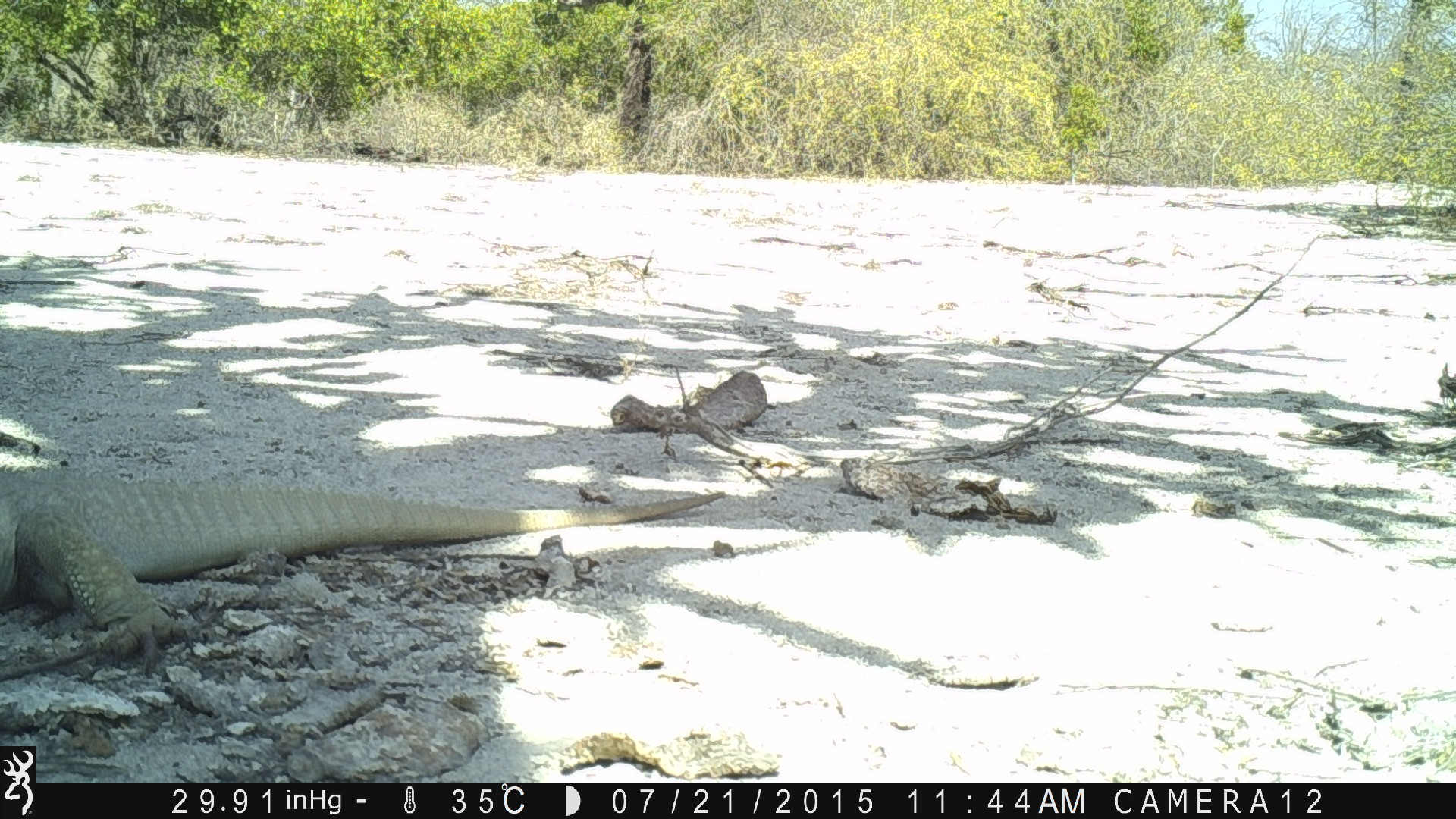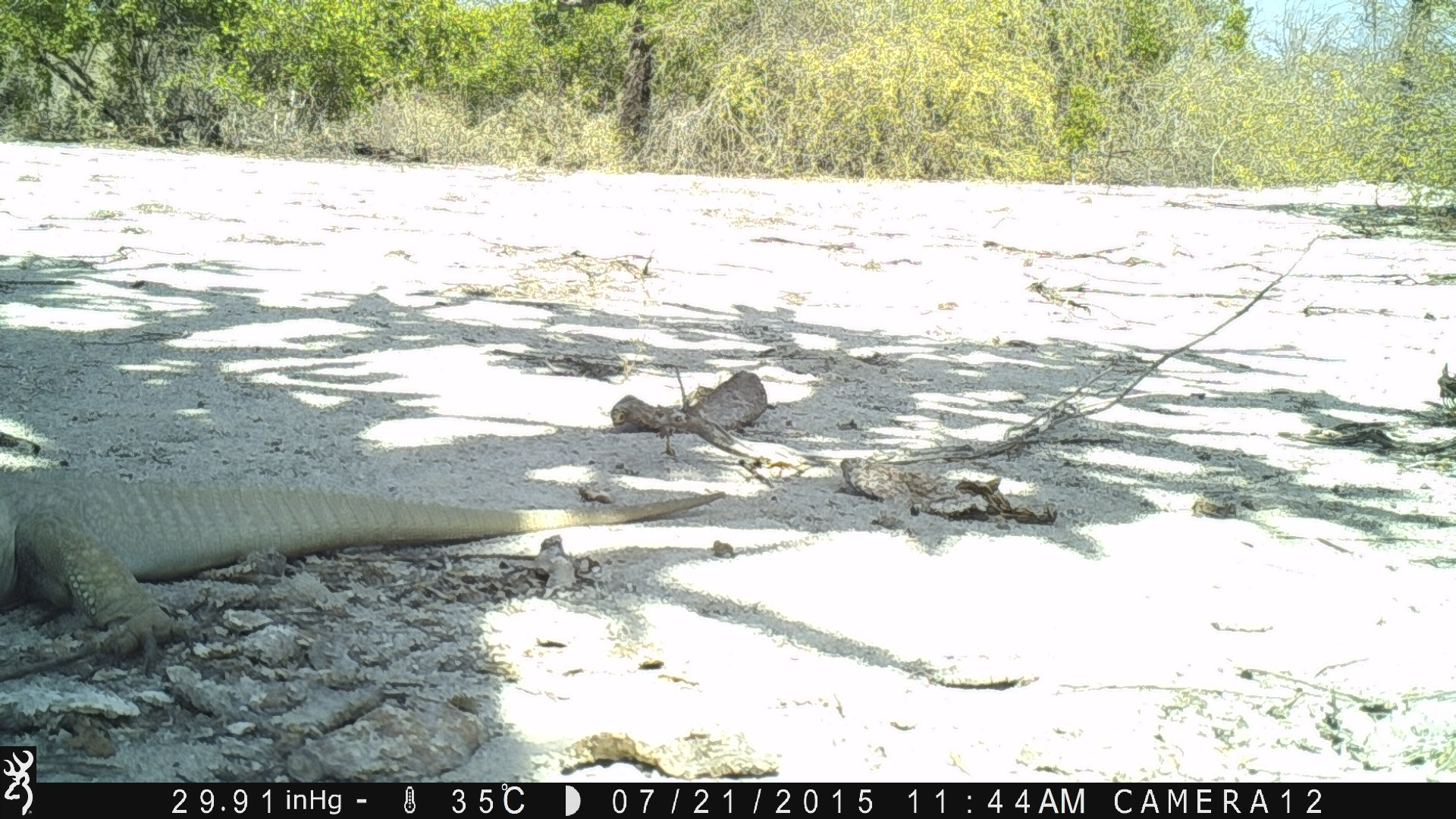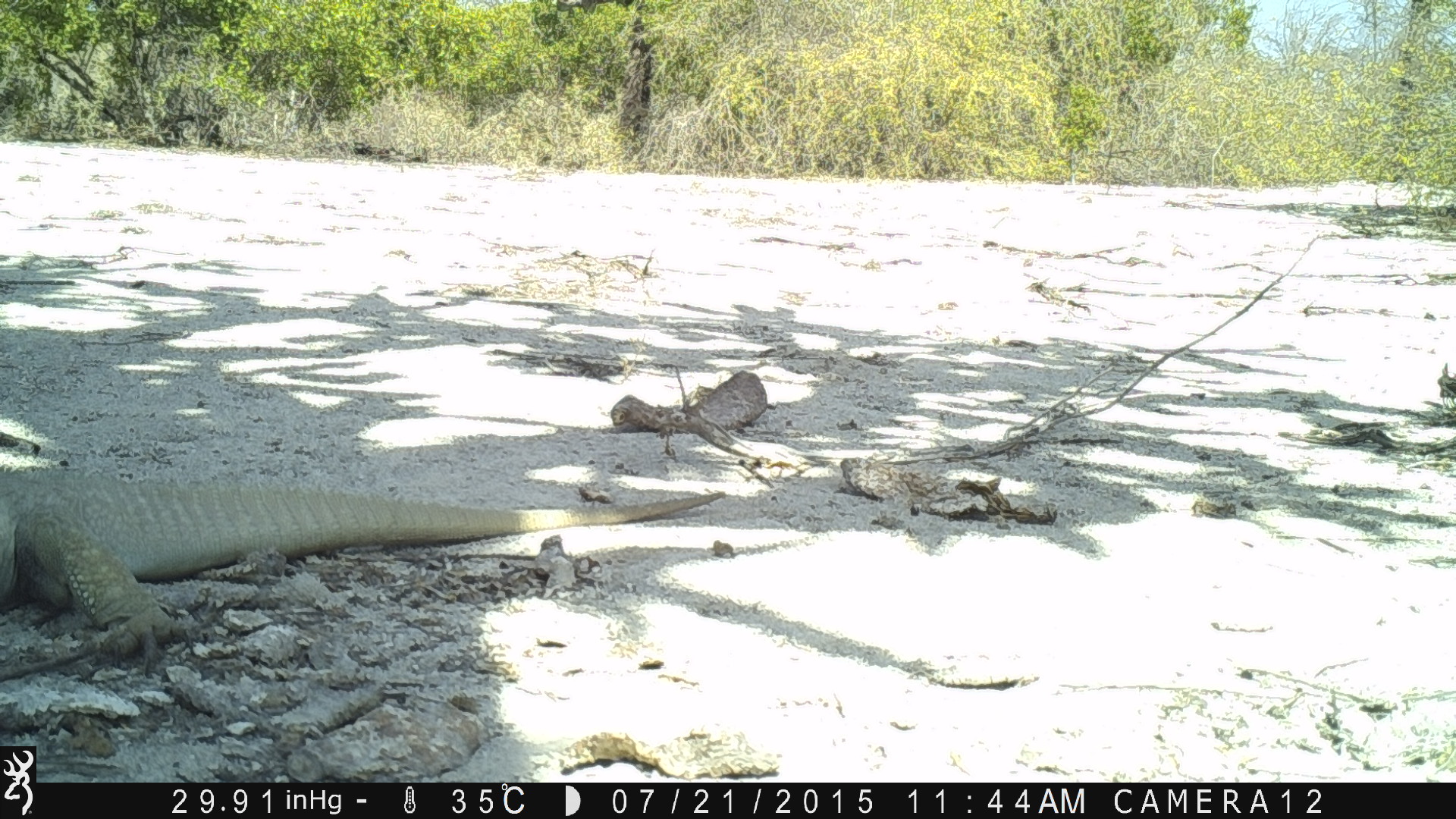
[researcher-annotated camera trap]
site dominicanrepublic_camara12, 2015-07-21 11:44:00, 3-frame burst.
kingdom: Animalia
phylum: Chordata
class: Reptilia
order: Squamata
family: Iguanidae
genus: Iguana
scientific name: Iguana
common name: typical iguanas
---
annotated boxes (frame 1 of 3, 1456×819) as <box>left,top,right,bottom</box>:
iguana: <box>1,460,736,682</box>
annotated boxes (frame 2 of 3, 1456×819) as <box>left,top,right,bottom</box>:
iguana: <box>0,460,723,685</box>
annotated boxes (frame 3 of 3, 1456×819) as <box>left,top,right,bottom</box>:
iguana: <box>0,461,730,681</box>